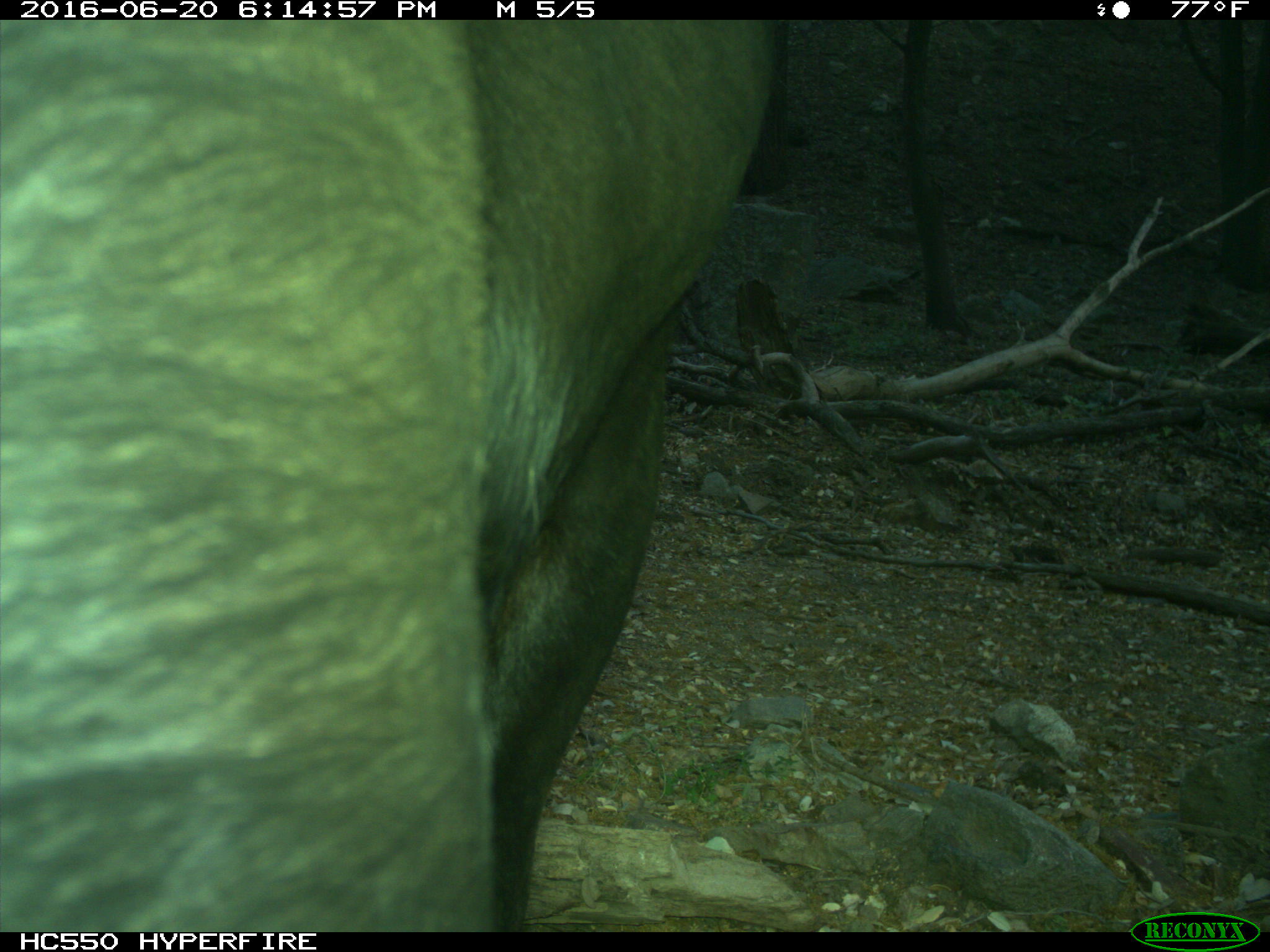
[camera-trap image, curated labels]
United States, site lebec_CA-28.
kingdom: Animalia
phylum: Chordata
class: Mammalia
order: Artiodactyla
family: Bovidae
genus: Bos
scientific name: Bos taurus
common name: domestic cow